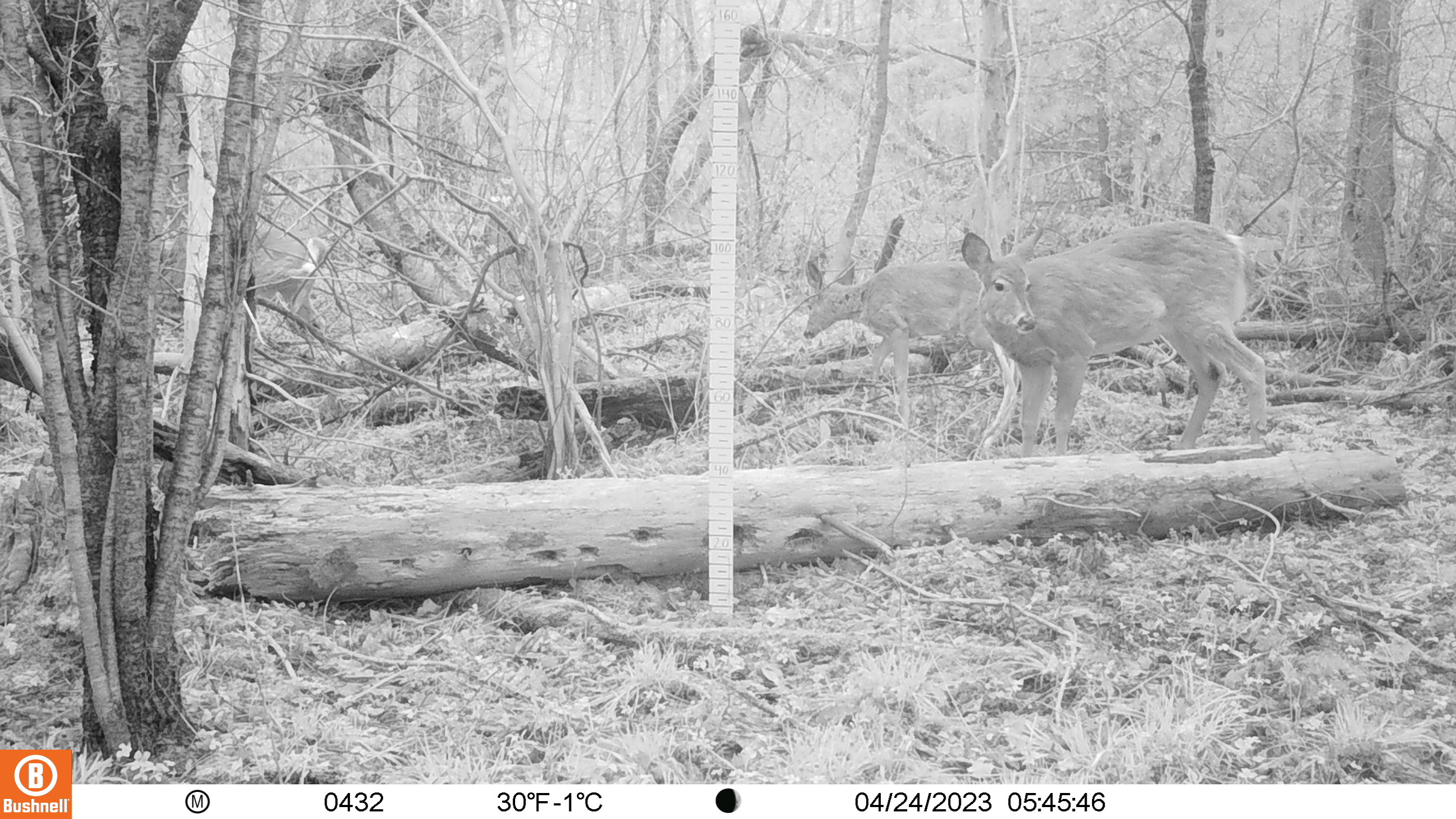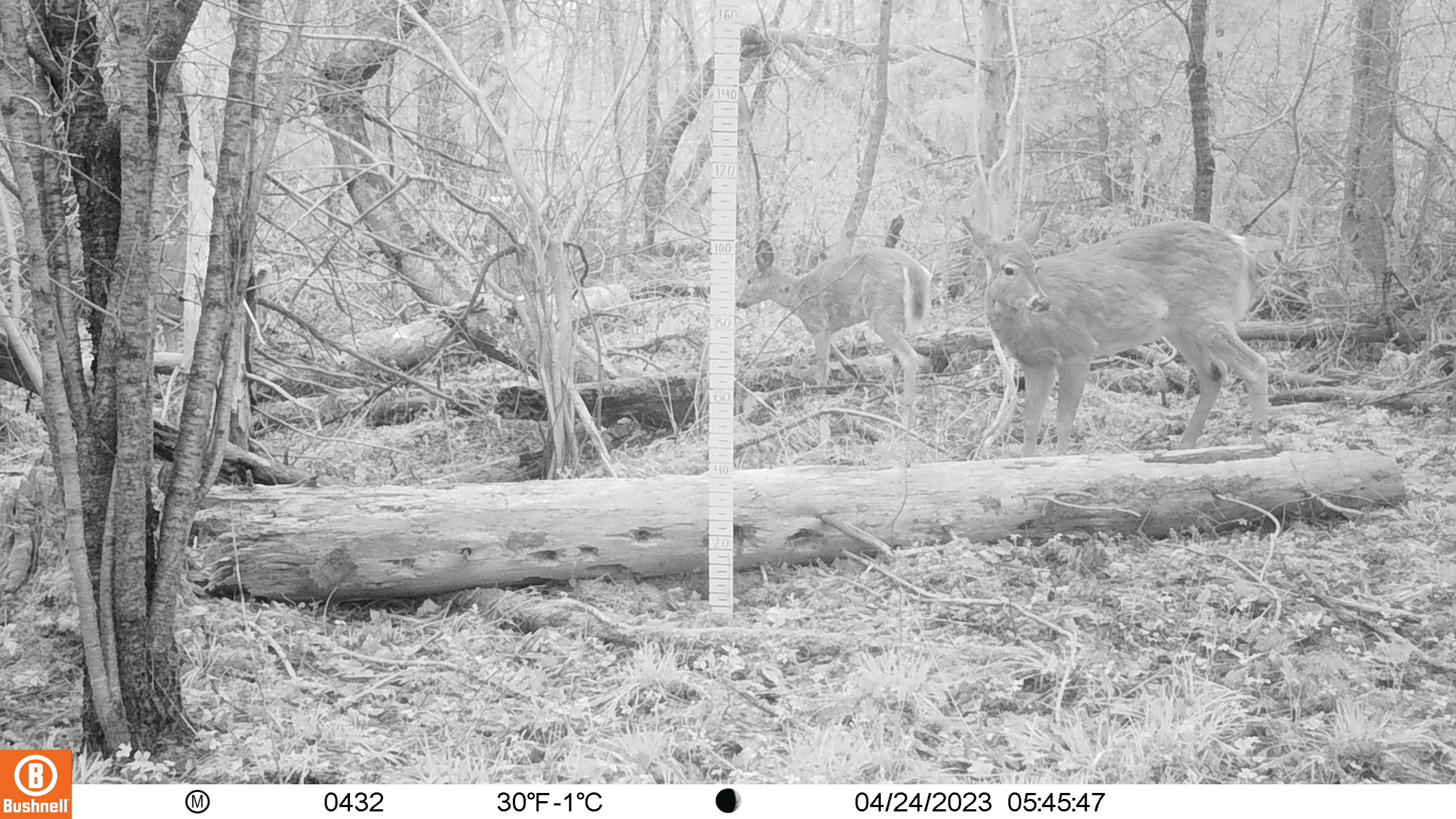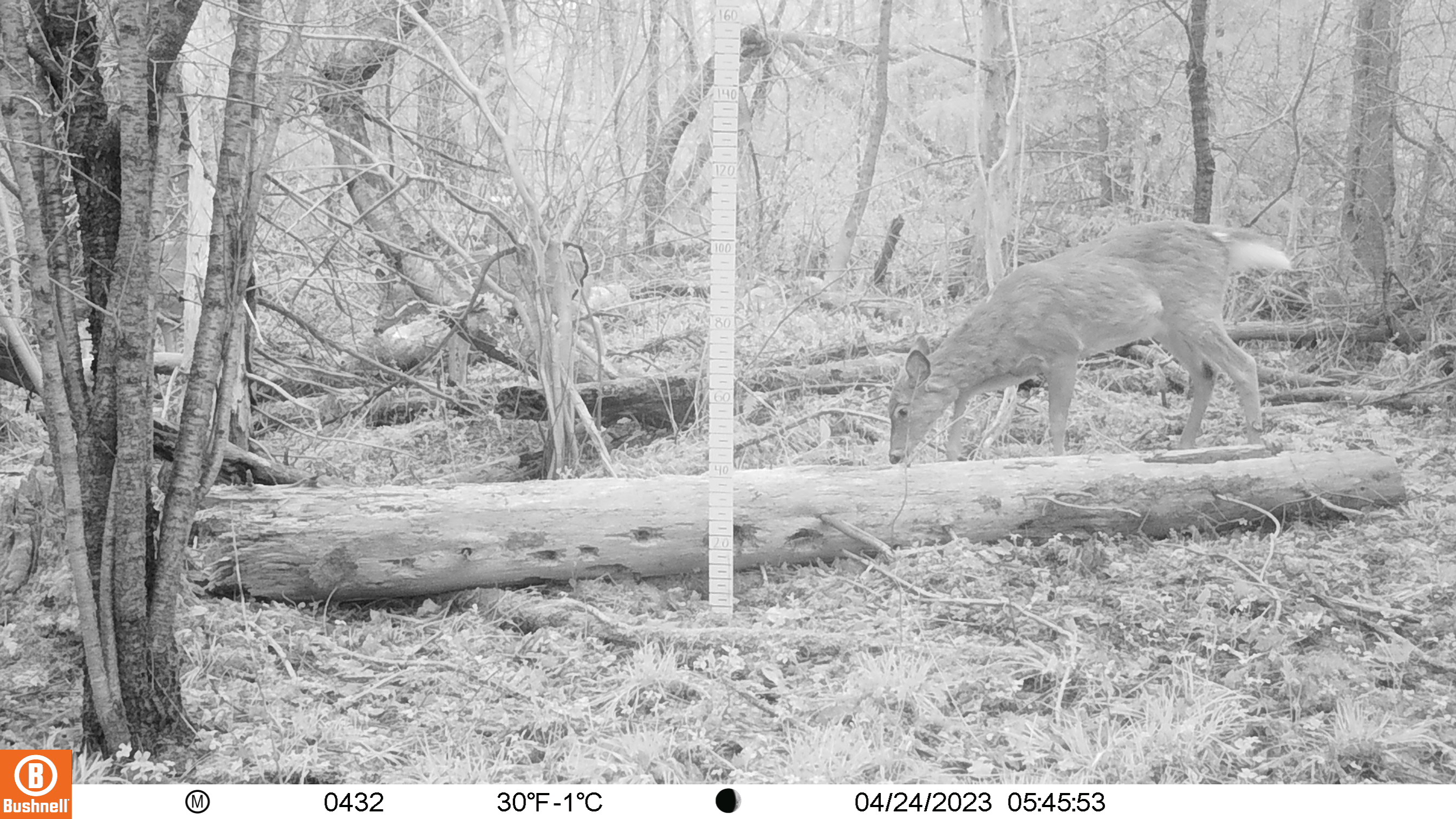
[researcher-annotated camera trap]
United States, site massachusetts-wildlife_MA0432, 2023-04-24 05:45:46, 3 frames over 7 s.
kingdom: Animalia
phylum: Chordata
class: Mammalia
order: Artiodactyla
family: Cervidae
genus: Odocoileus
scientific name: Odocoileus virginianus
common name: white-tailed deer